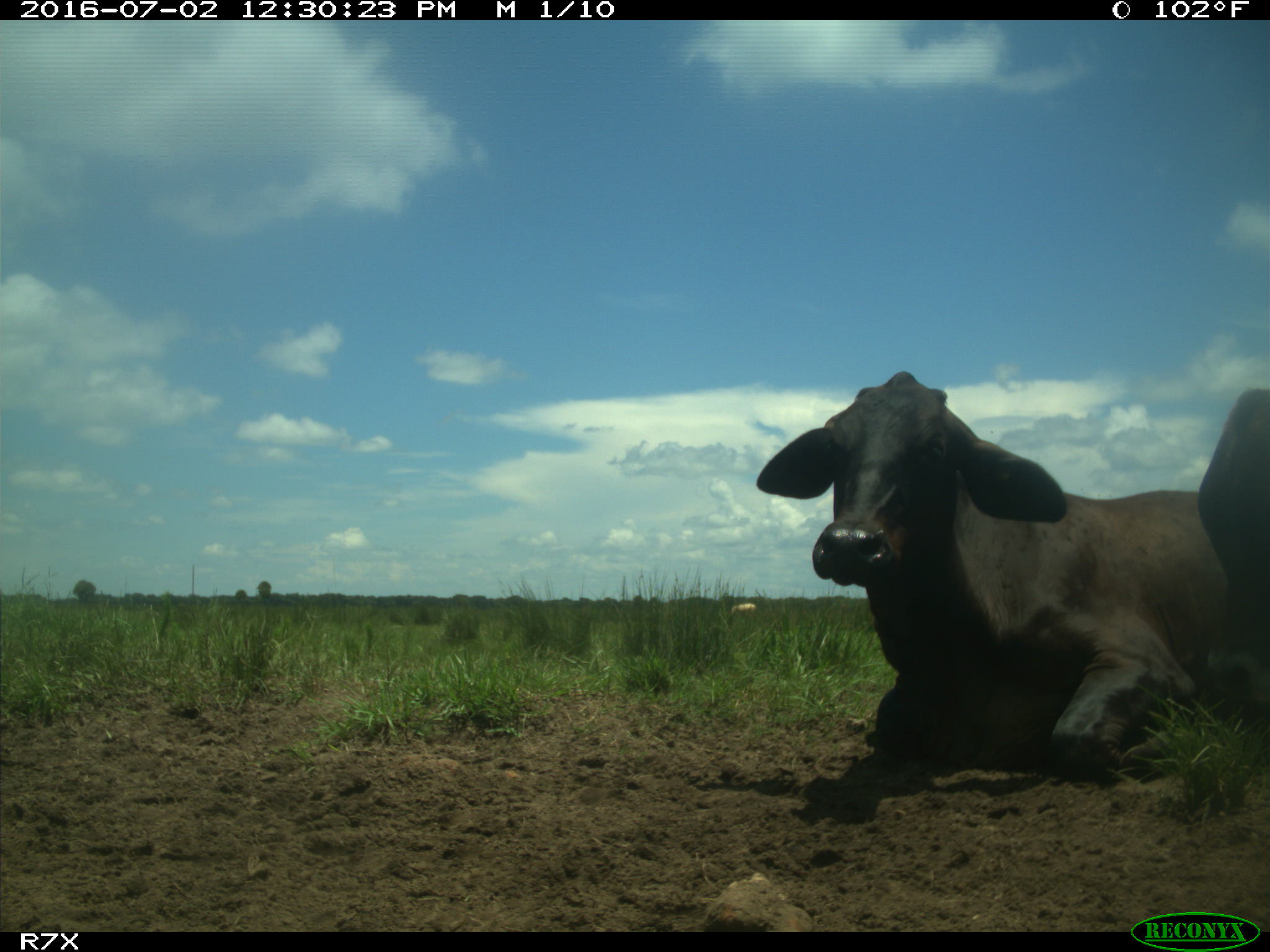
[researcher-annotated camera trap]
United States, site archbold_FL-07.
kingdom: Animalia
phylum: Chordata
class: Mammalia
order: Artiodactyla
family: Bovidae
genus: Bos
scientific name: Bos taurus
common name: domestic cow